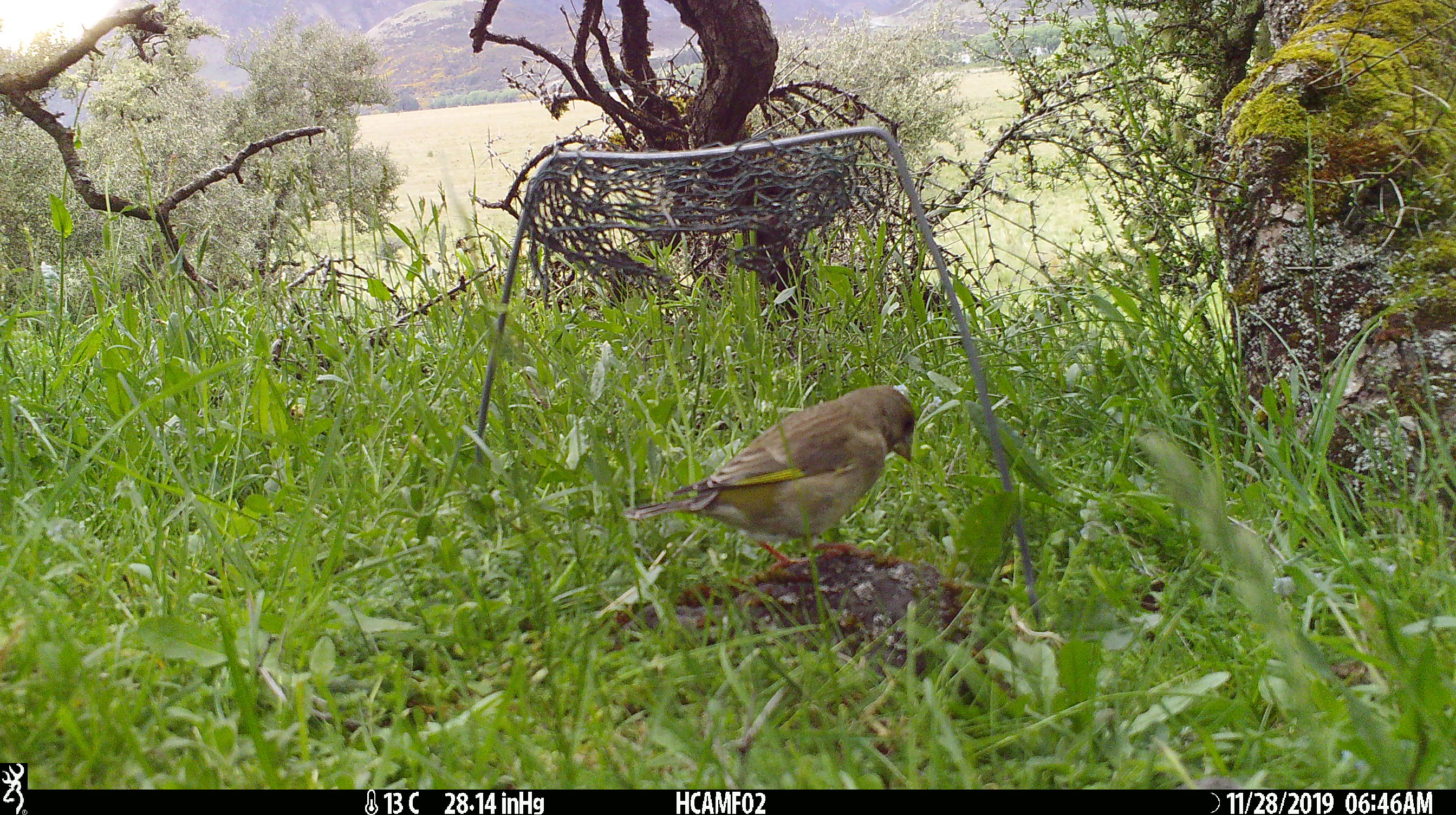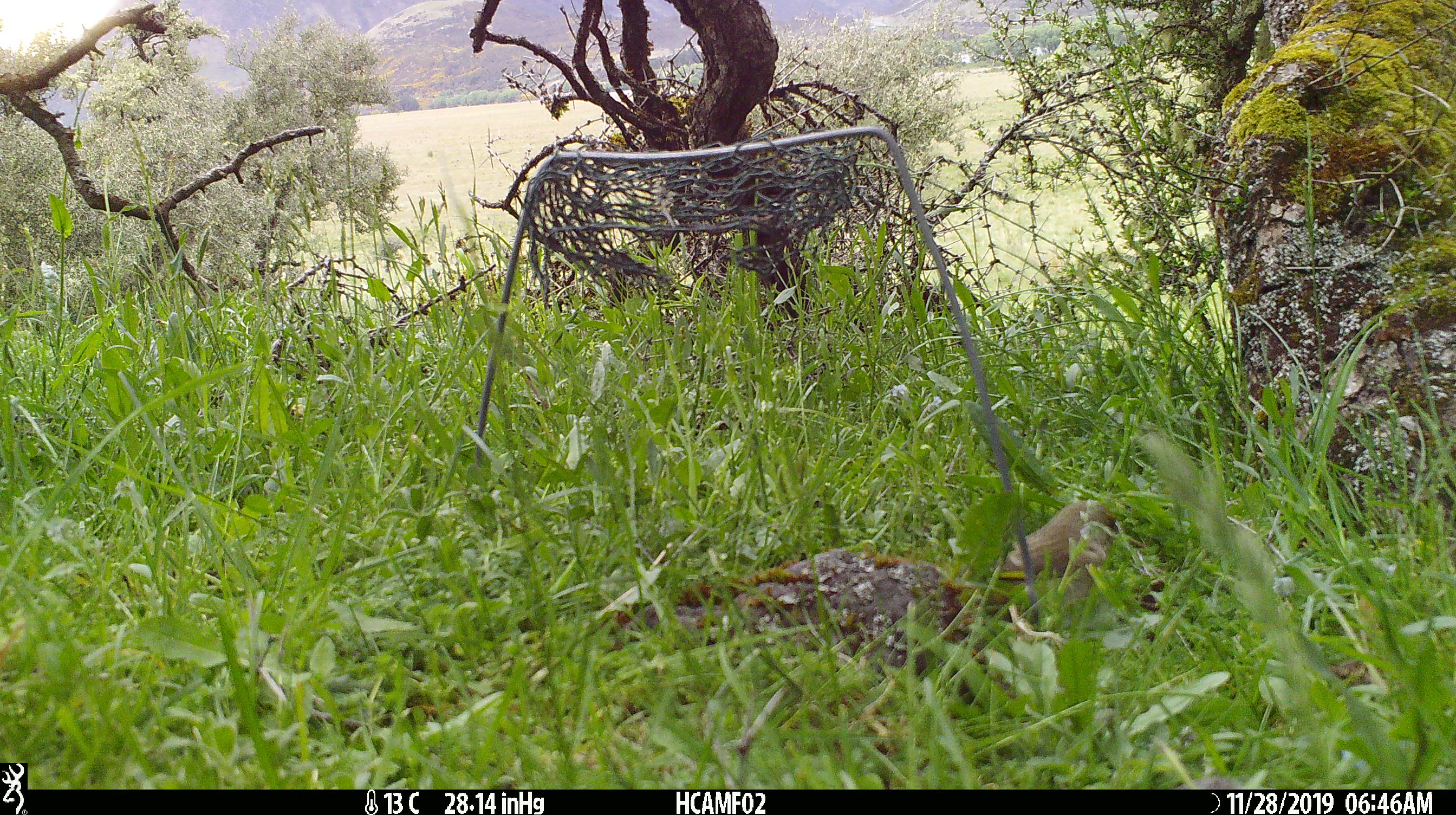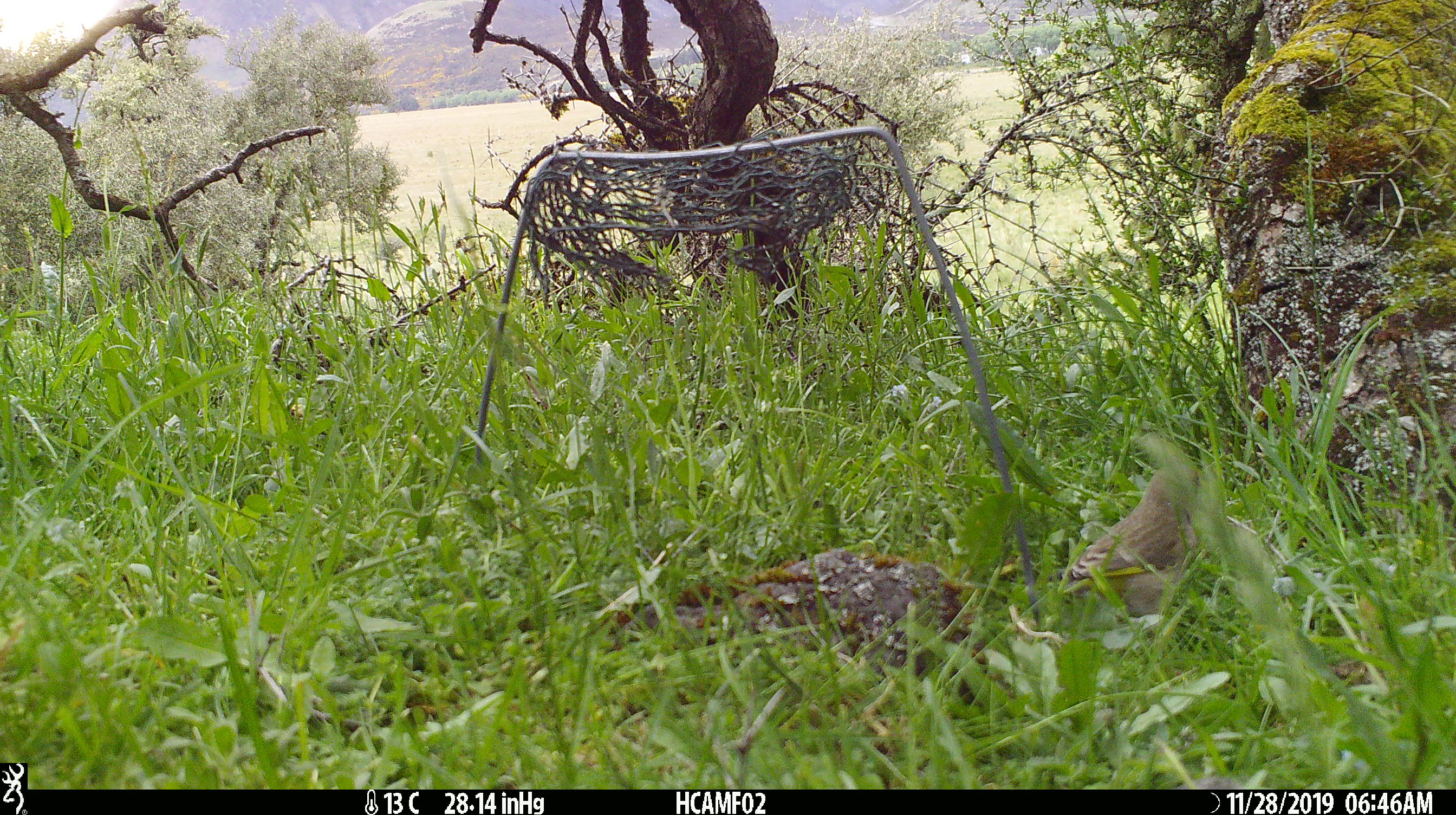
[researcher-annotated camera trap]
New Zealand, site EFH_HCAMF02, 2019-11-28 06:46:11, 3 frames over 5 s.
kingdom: Animalia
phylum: Chordata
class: Aves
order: Passeriformes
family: Fringillidae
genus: Carduelis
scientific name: Carduelis carduelis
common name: european goldfinch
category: goldfinch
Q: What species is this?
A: Goldfinch (european goldfinch) (Carduelis carduelis).